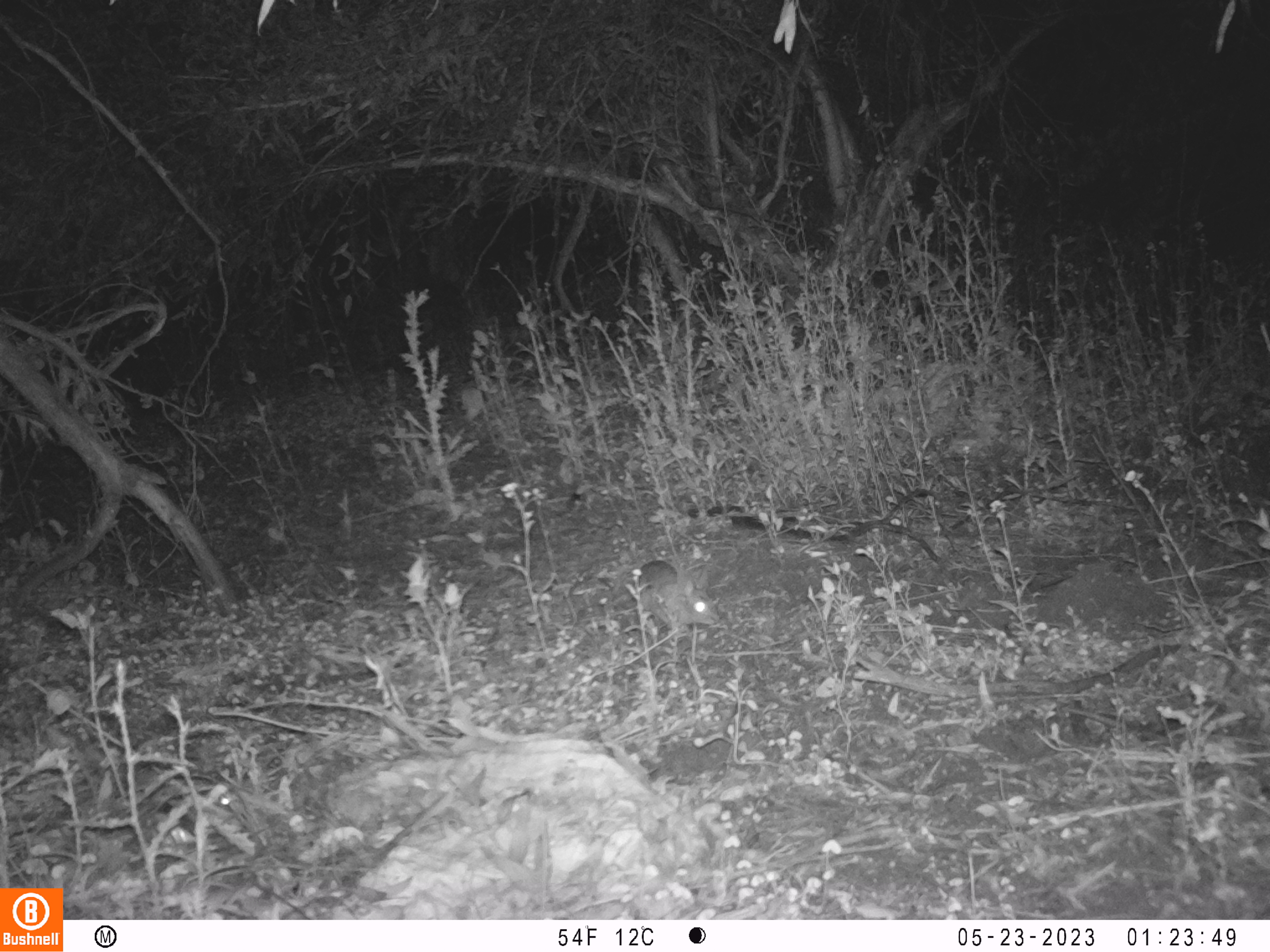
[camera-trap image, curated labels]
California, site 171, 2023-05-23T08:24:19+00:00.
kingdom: Animalia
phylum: Chordata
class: Mammalia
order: Lagomorpha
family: Leporidae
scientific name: Leporidae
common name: rabbit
Rabbit (Leporidae).